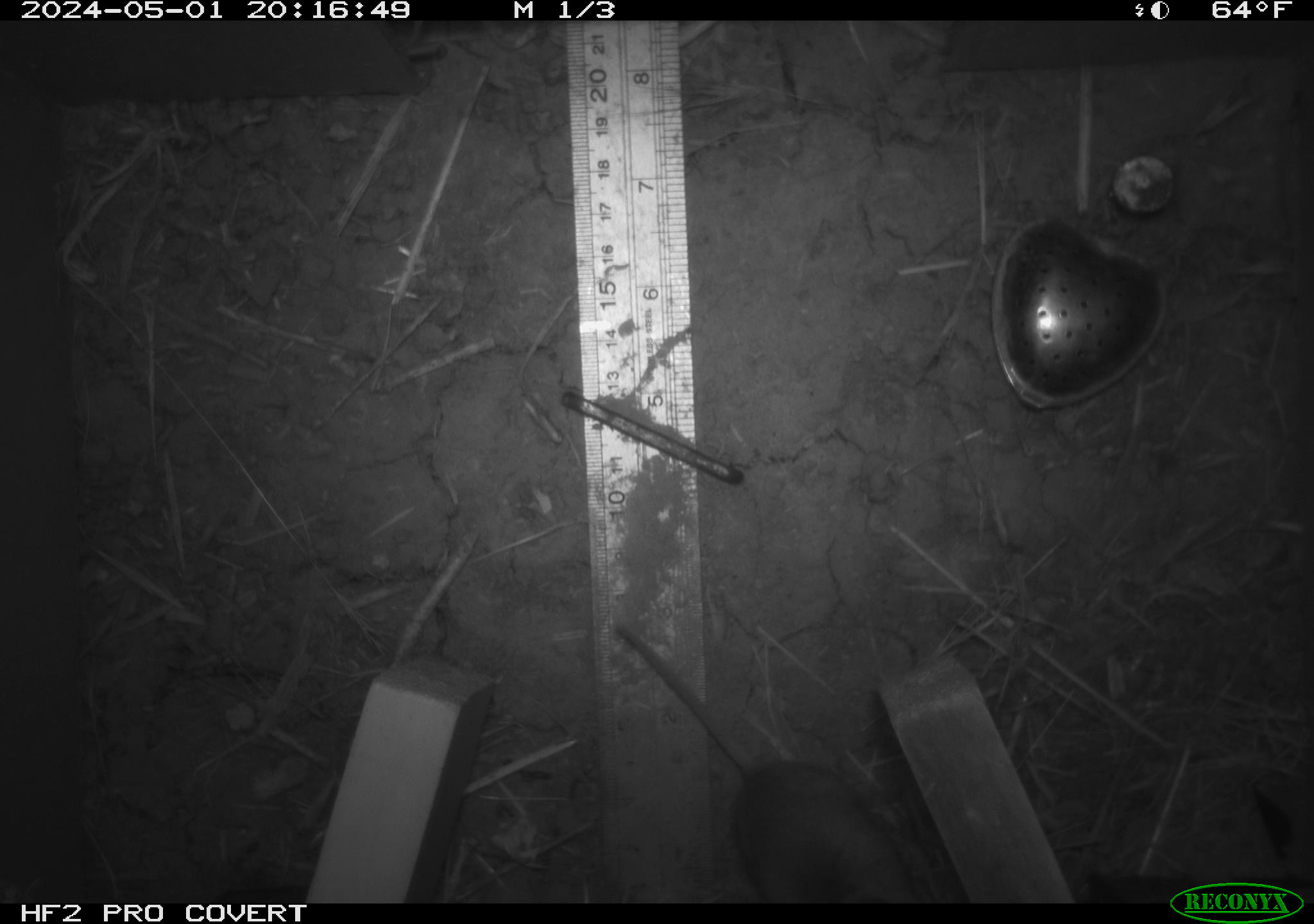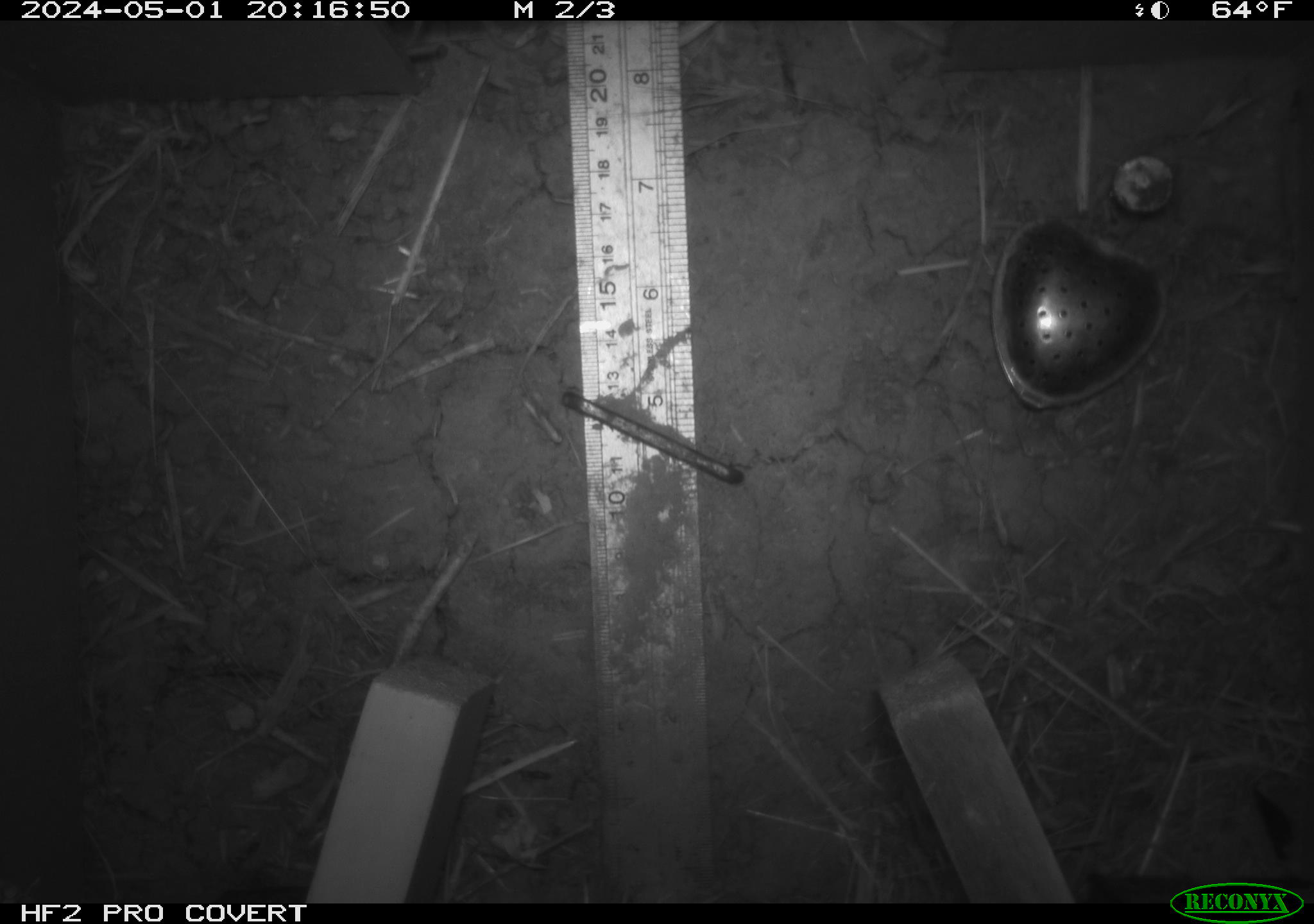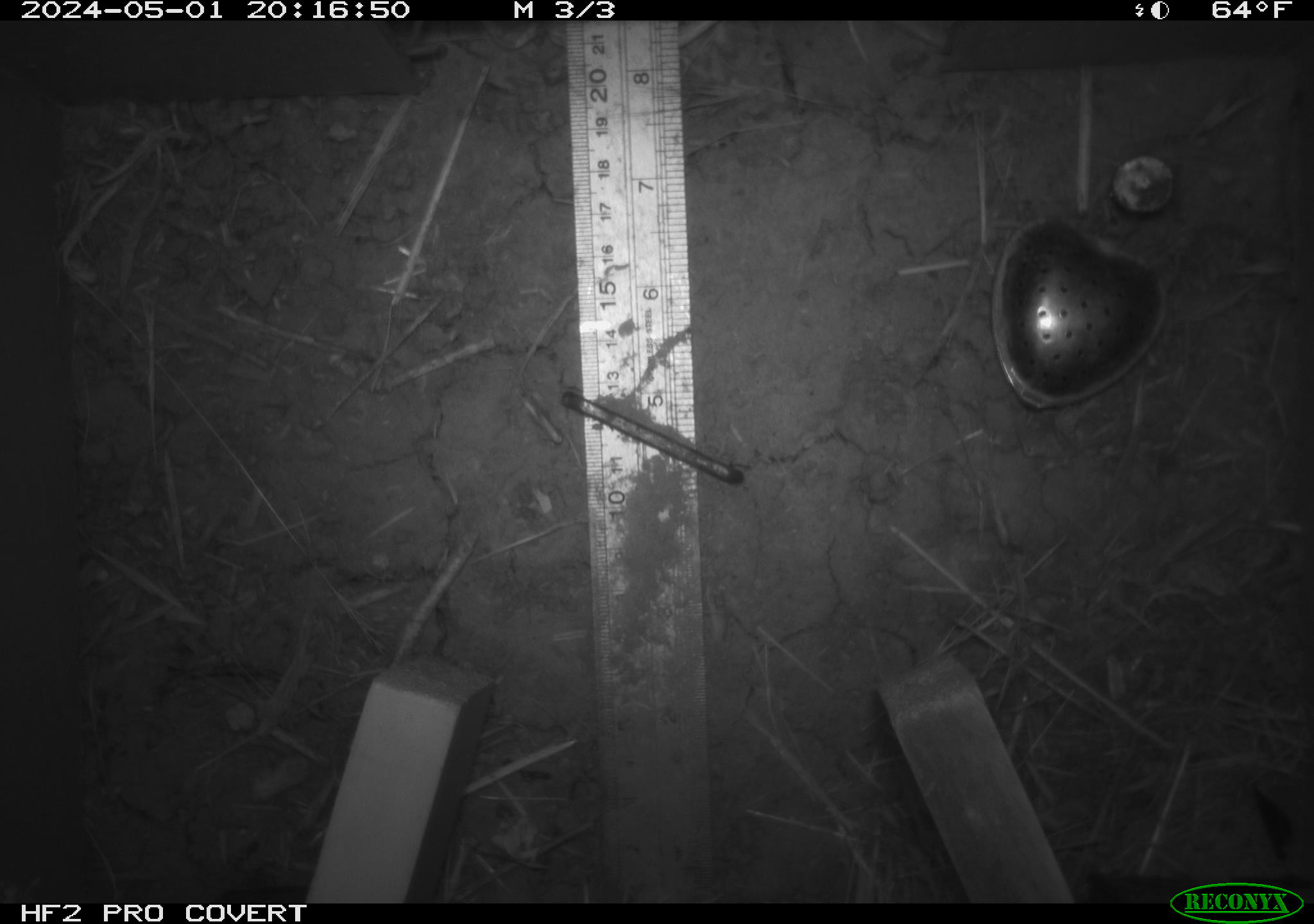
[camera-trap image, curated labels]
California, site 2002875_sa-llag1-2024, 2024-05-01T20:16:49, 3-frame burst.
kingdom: Animalia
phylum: Chordata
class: Mammalia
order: Rodentia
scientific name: Rodentia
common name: mouse species